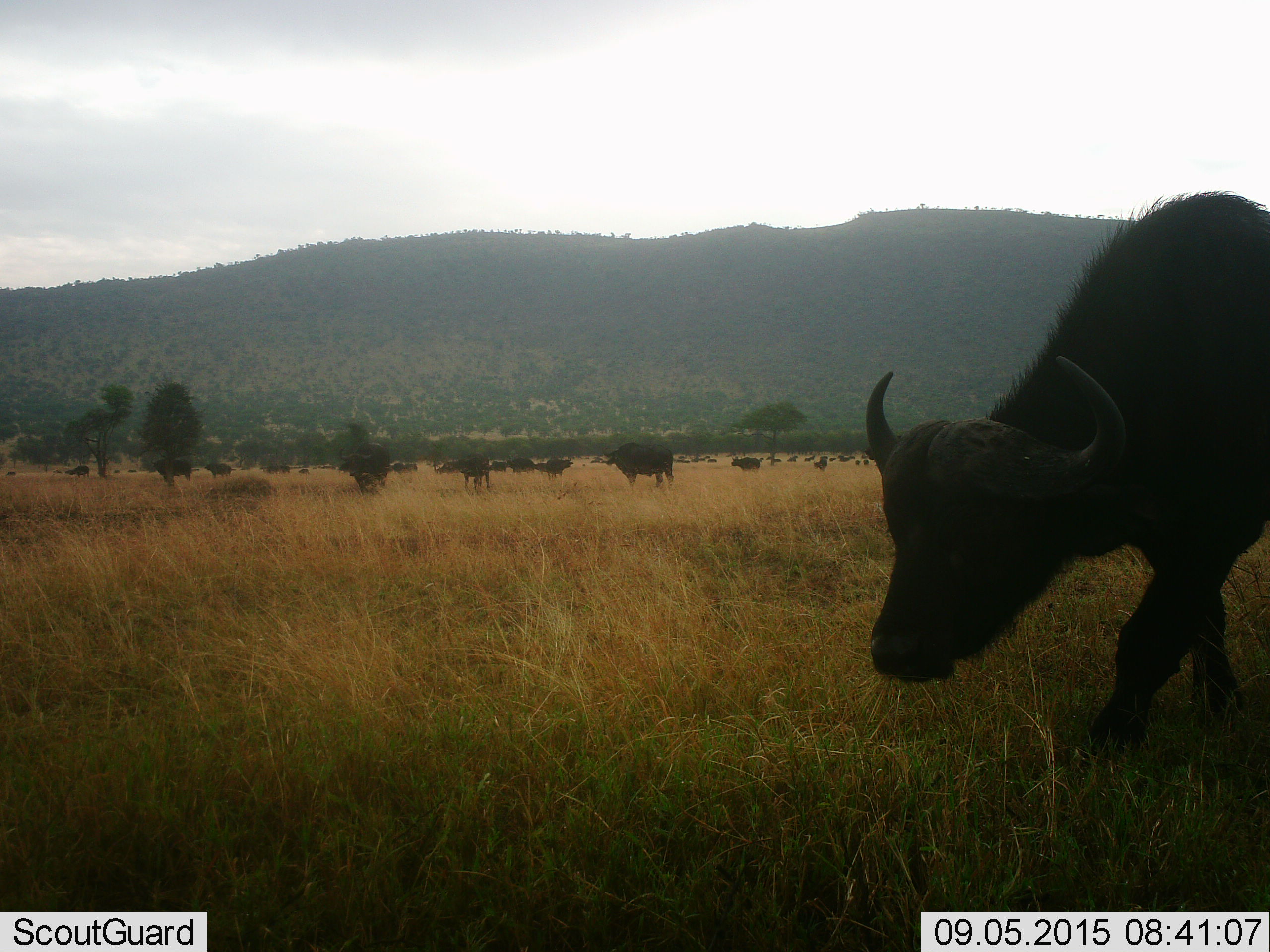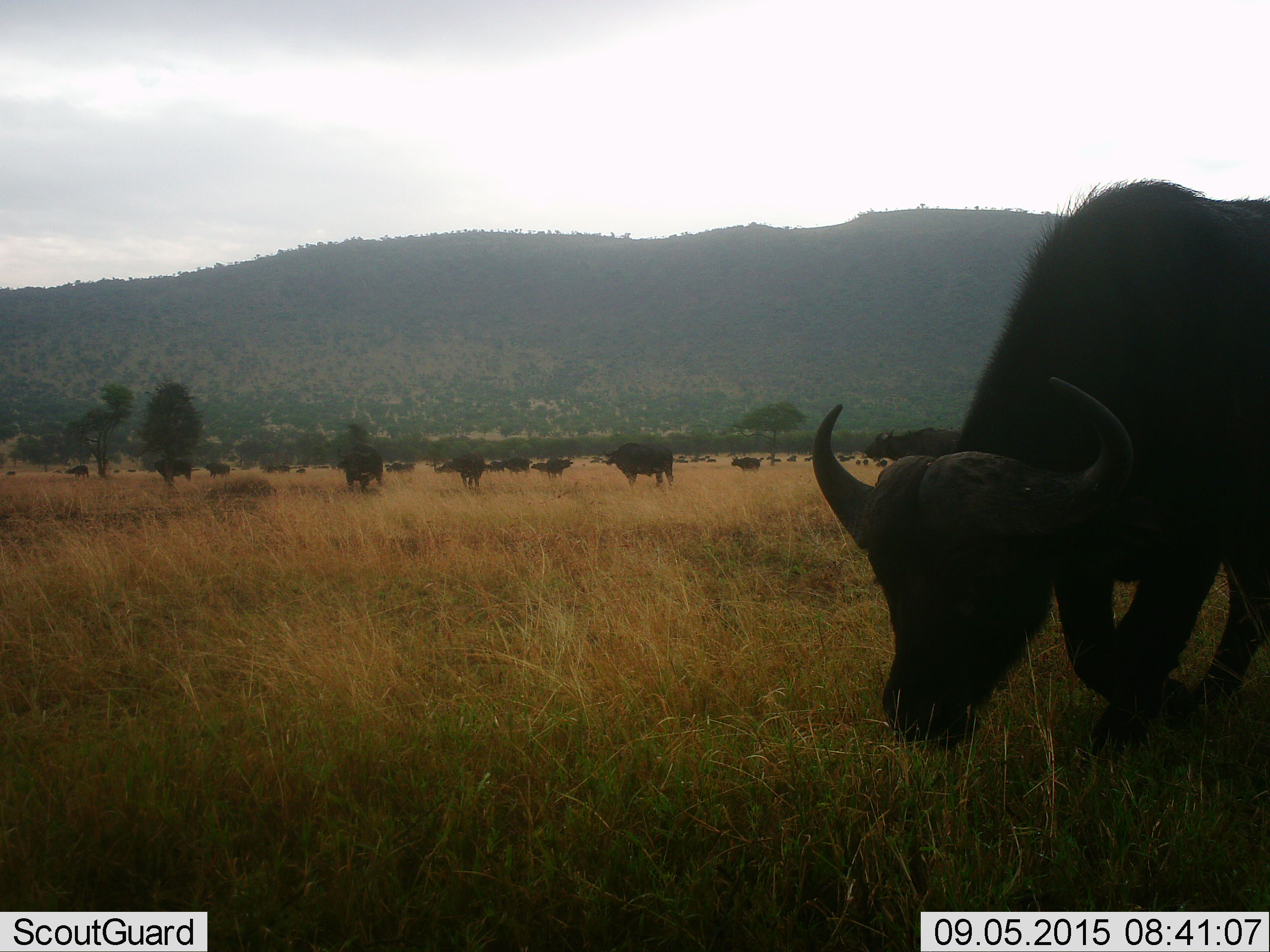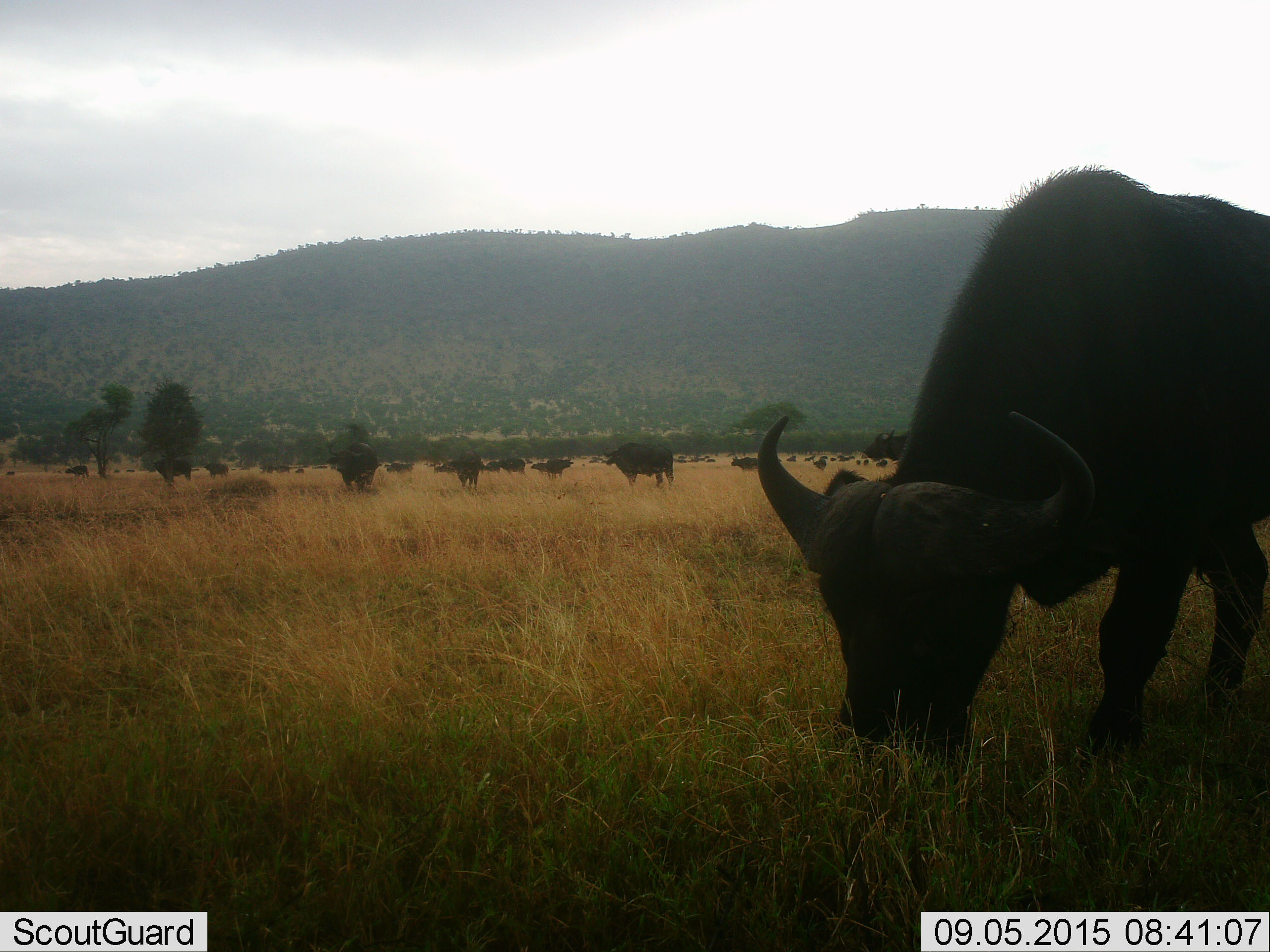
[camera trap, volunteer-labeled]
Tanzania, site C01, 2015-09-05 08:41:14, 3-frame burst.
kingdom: Animalia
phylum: Chordata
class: Mammalia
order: Artiodactyla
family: Bovidae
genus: Syncerus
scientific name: Syncerus caffer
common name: cape buffalo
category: buffalo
Buffalo (cape buffalo) (Syncerus caffer), count 11-50. Behavior (volunteer vote fractions): standing 45%, resting 10%, moving 60%, interacting 5%. Young present (vote fraction): 10%. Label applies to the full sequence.